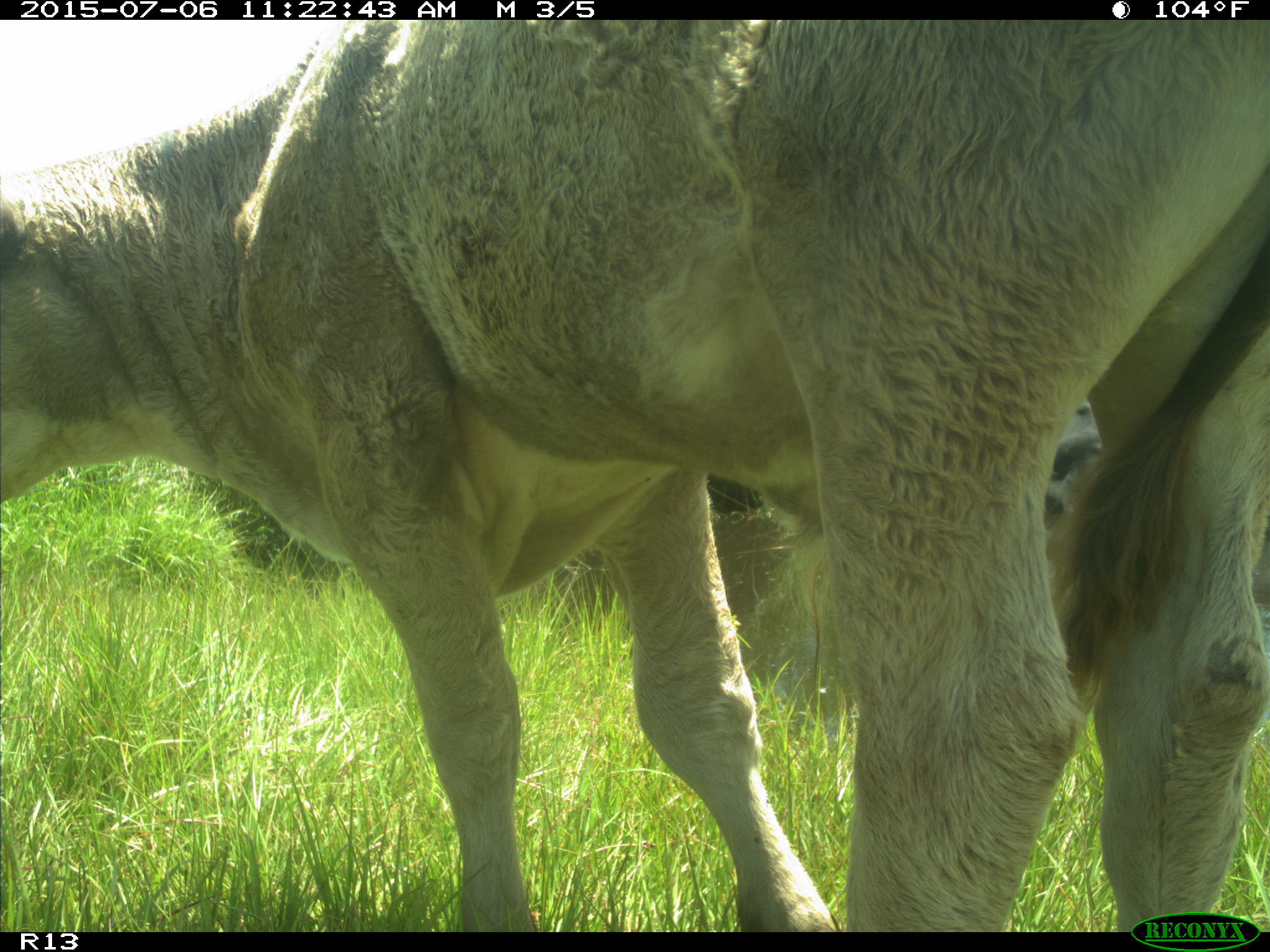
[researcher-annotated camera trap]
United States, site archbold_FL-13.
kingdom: Animalia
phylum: Chordata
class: Mammalia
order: Artiodactyla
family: Bovidae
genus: Bos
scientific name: Bos taurus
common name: domestic cow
Bos taurus (domestic cow).